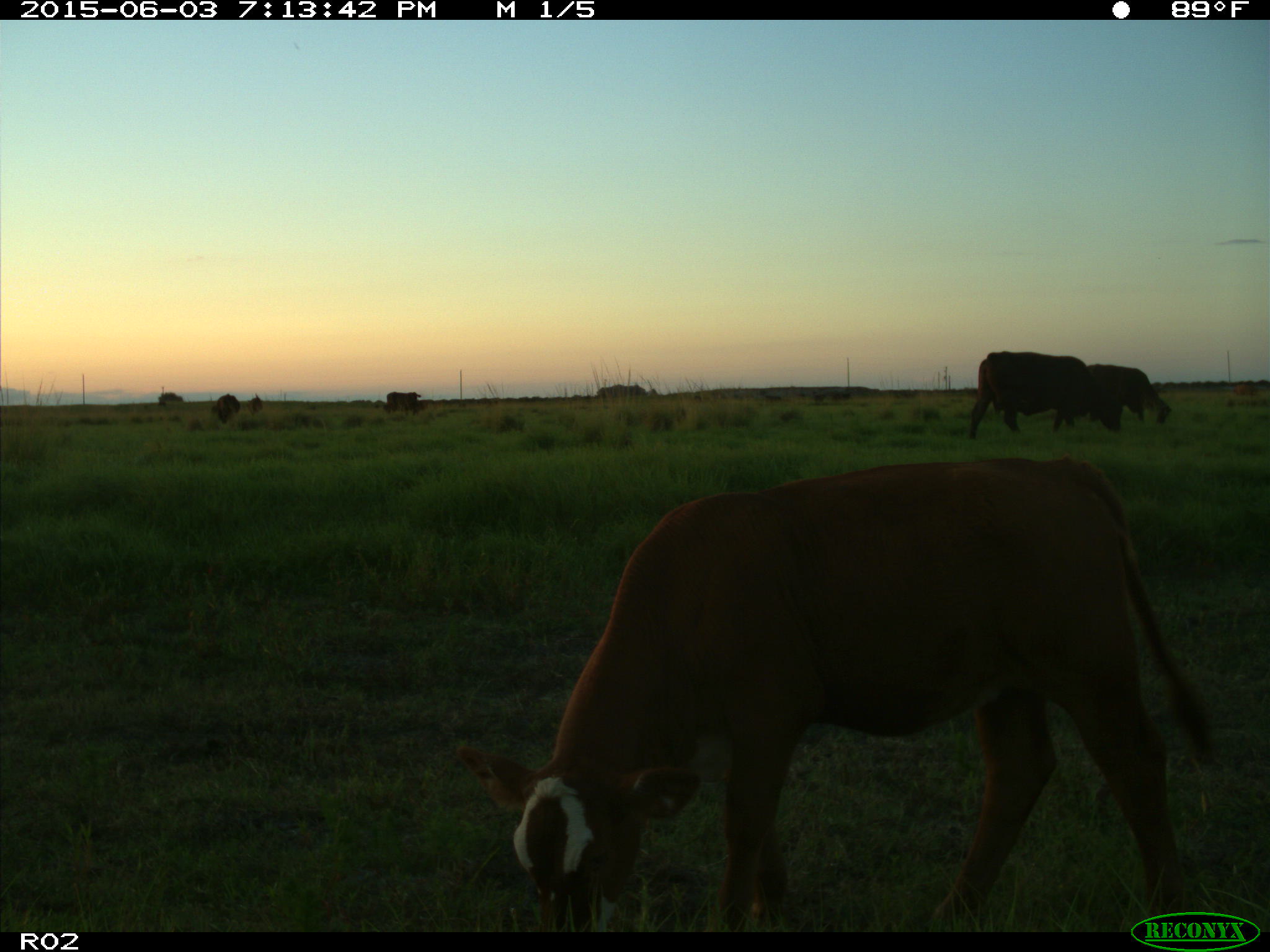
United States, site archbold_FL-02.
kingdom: Animalia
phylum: Chordata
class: Mammalia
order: Artiodactyla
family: Bovidae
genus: Bos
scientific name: Bos taurus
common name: domestic cow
Bos taurus (domestic cow).